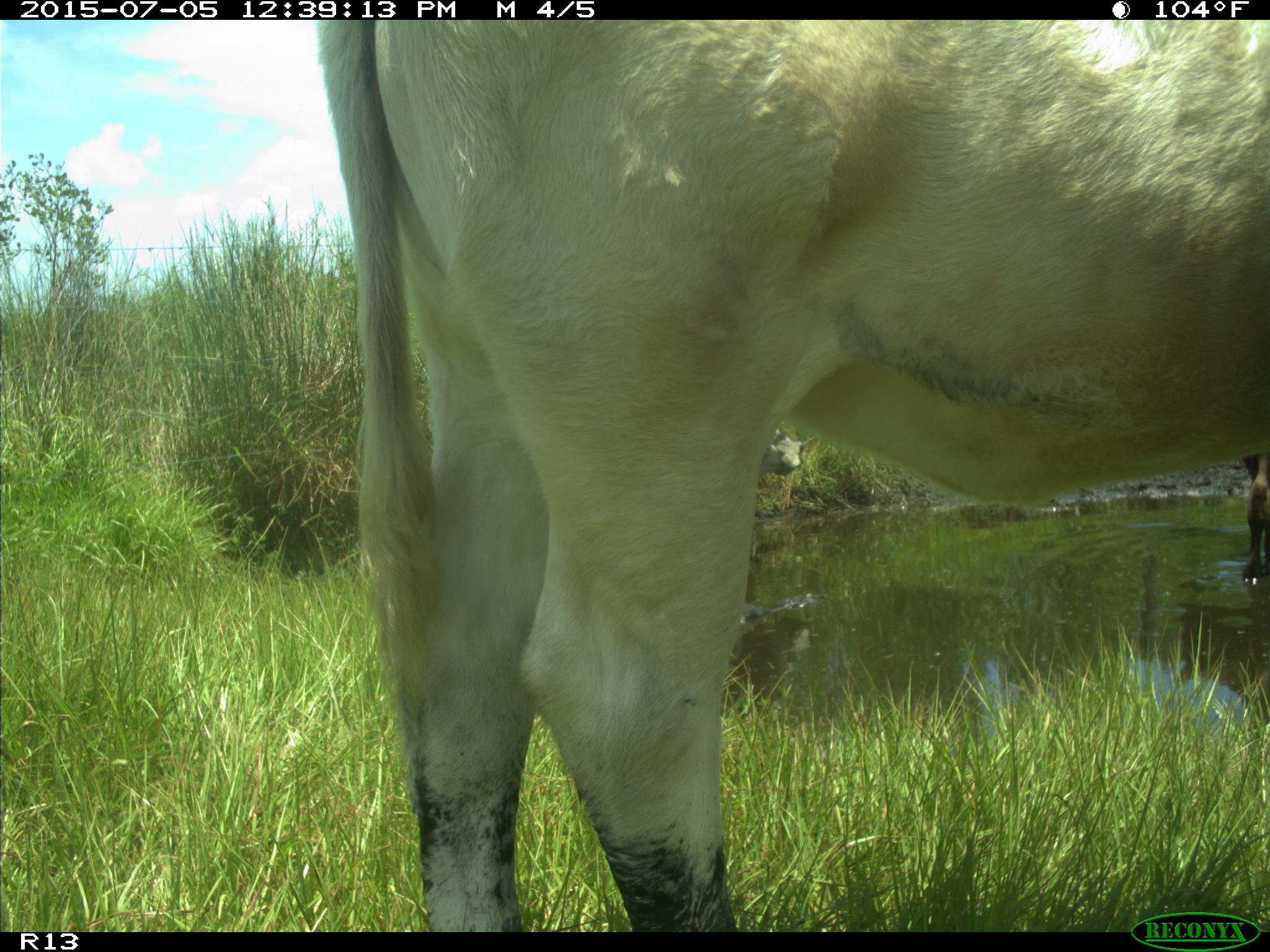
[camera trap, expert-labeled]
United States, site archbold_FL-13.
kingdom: Animalia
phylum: Chordata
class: Mammalia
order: Artiodactyla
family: Bovidae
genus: Bos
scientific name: Bos taurus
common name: domestic cow